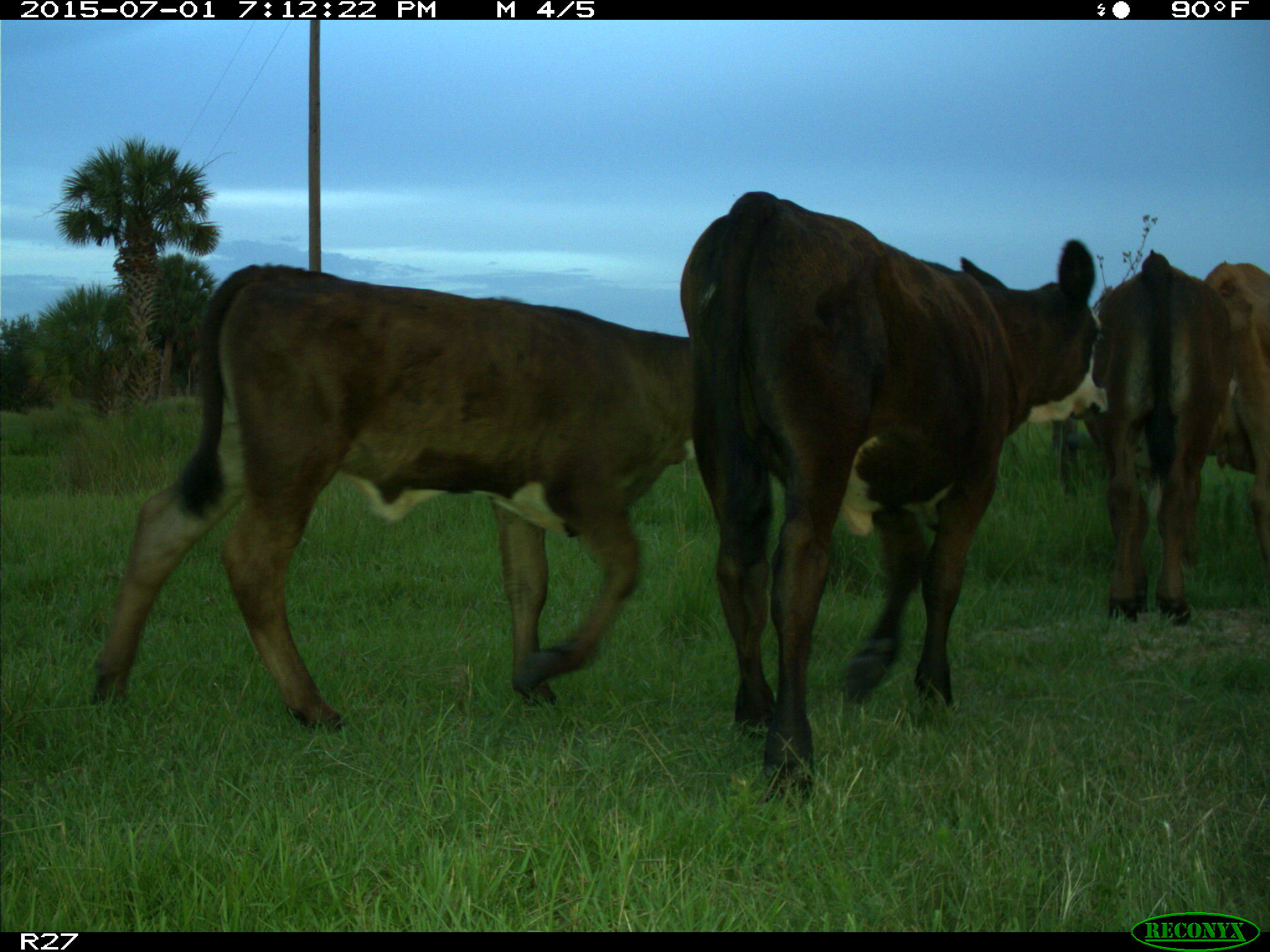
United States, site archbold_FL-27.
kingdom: Animalia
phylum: Chordata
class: Mammalia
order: Artiodactyla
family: Bovidae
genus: Bos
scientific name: Bos taurus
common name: domestic cow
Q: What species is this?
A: Bos taurus (domestic cow).